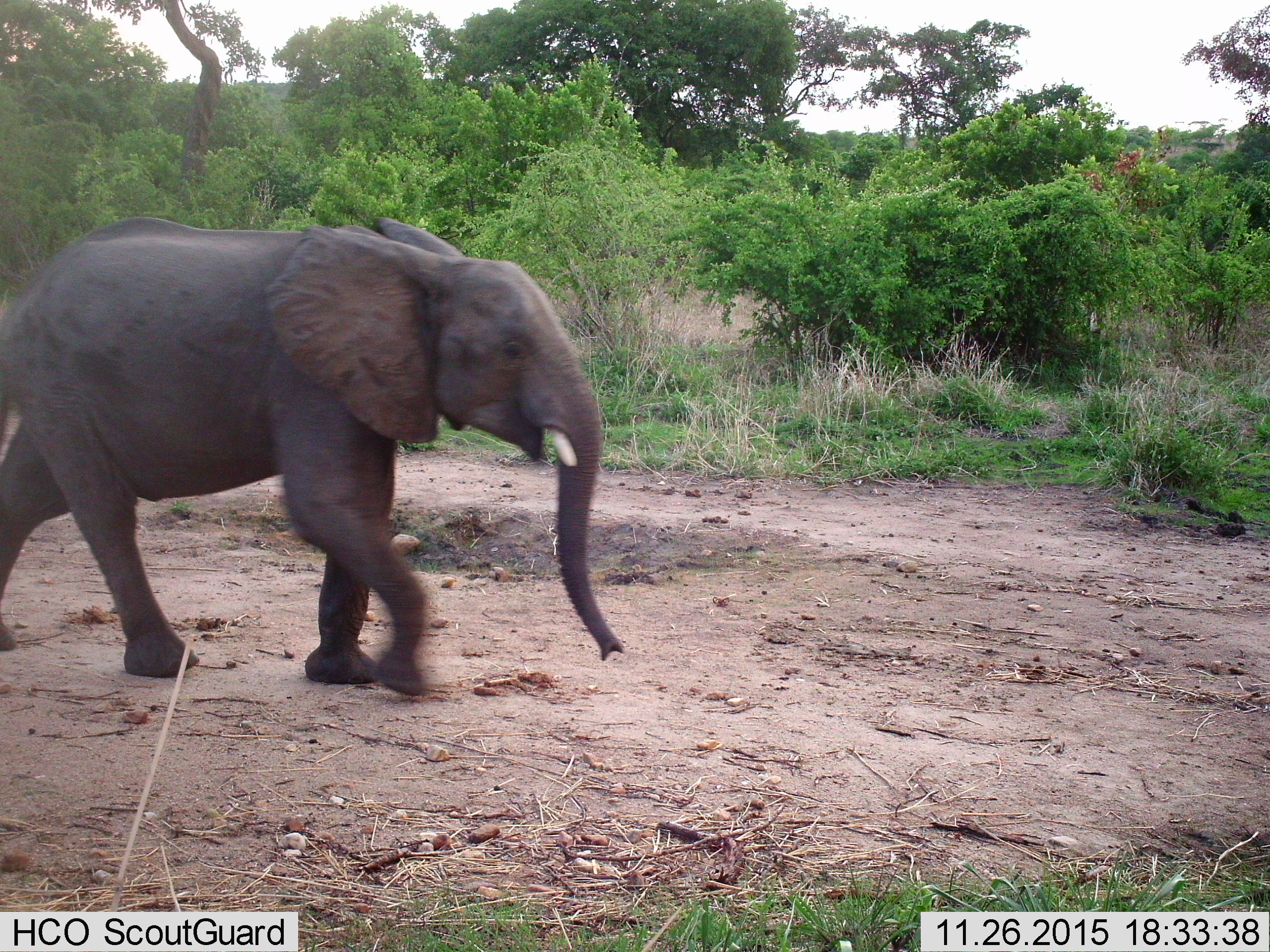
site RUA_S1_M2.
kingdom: Animalia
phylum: Chordata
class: Mammalia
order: Proboscidea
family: Elephantidae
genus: Loxodonta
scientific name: Loxodonta africana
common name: african bush elephant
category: elephant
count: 1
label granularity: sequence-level